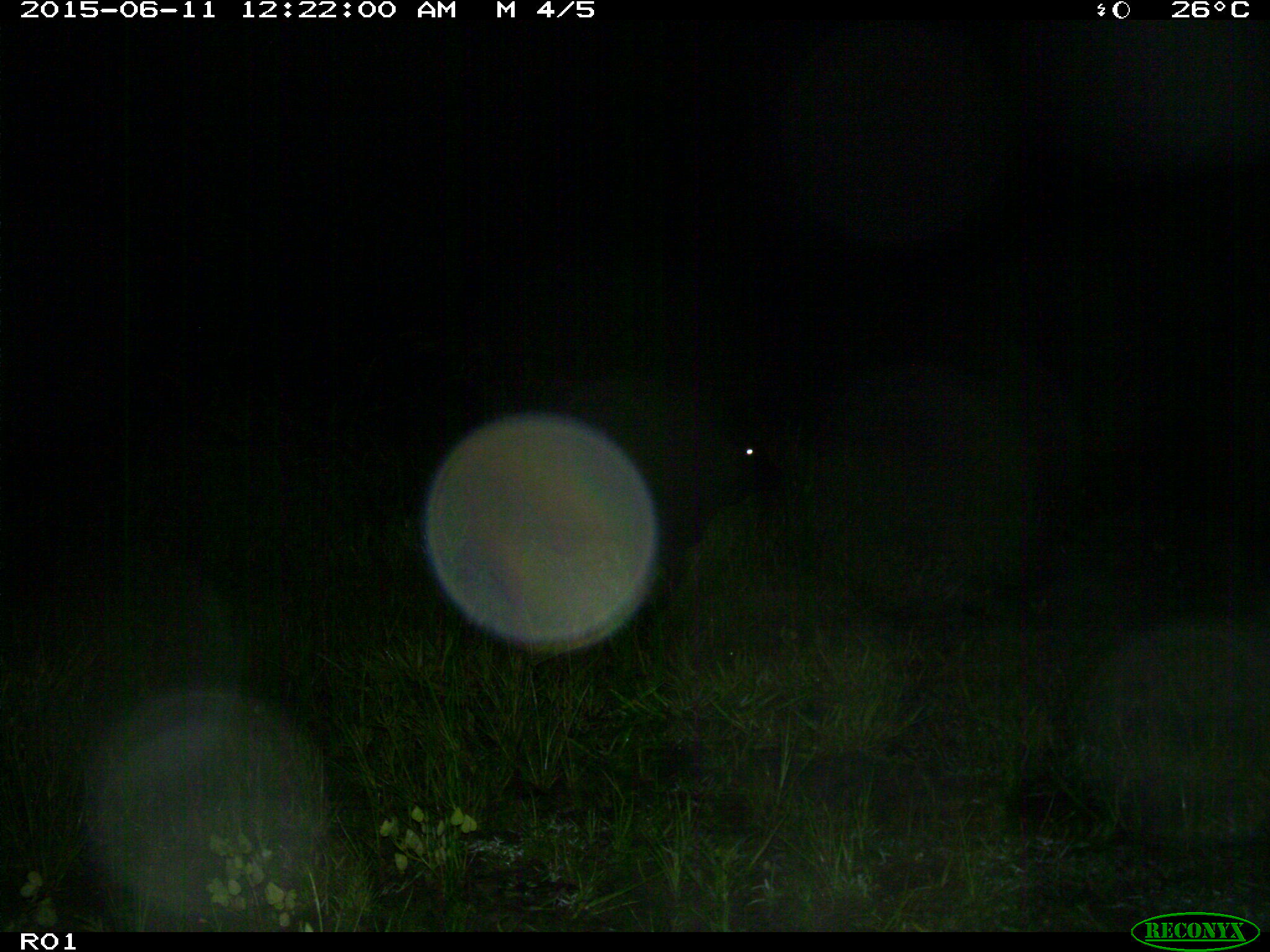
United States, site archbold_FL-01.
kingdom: Animalia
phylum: Chordata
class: Mammalia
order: Artiodactyla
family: Bovidae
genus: Bos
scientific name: Bos taurus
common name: domestic cow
Bos taurus (domestic cow).